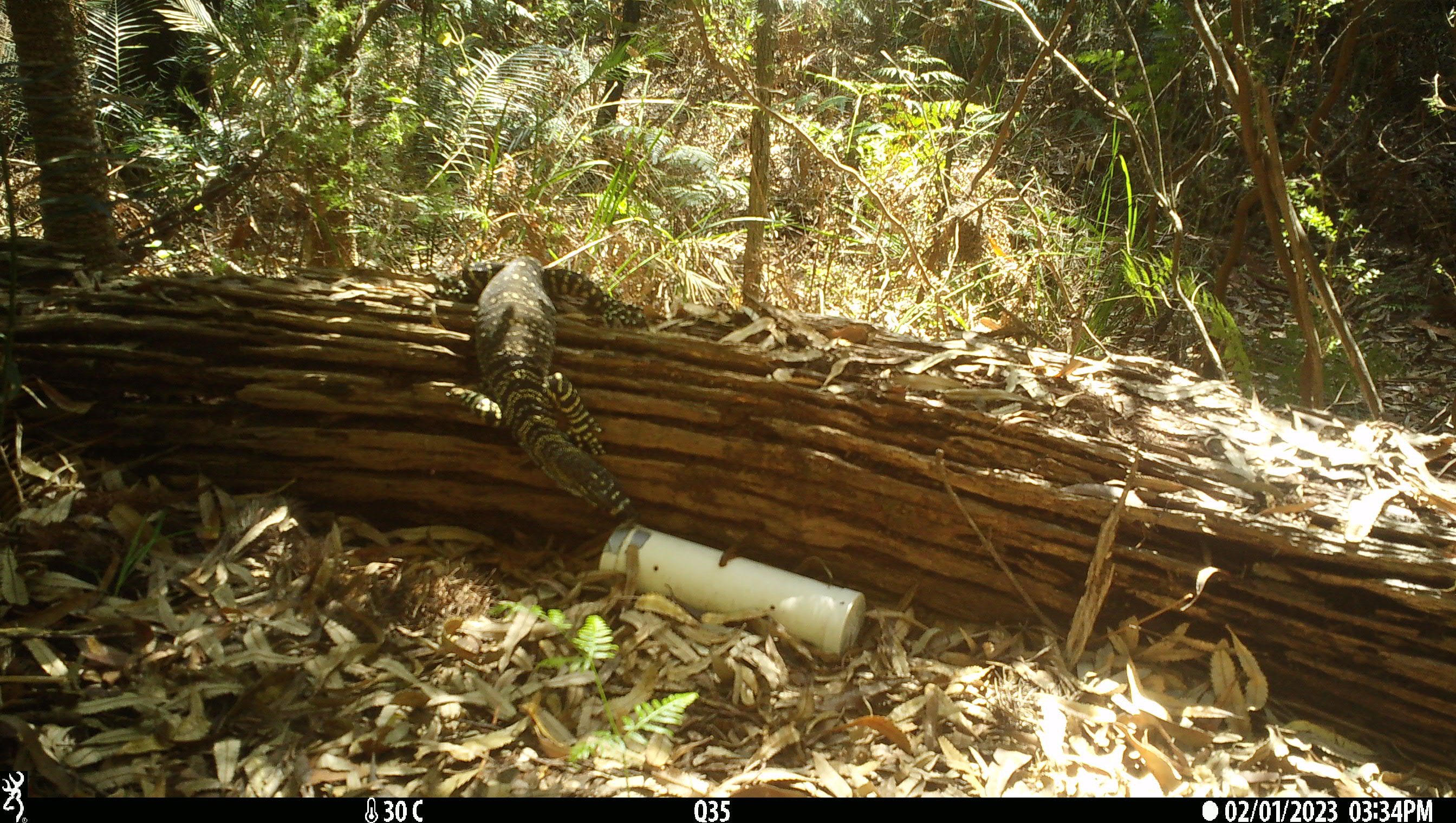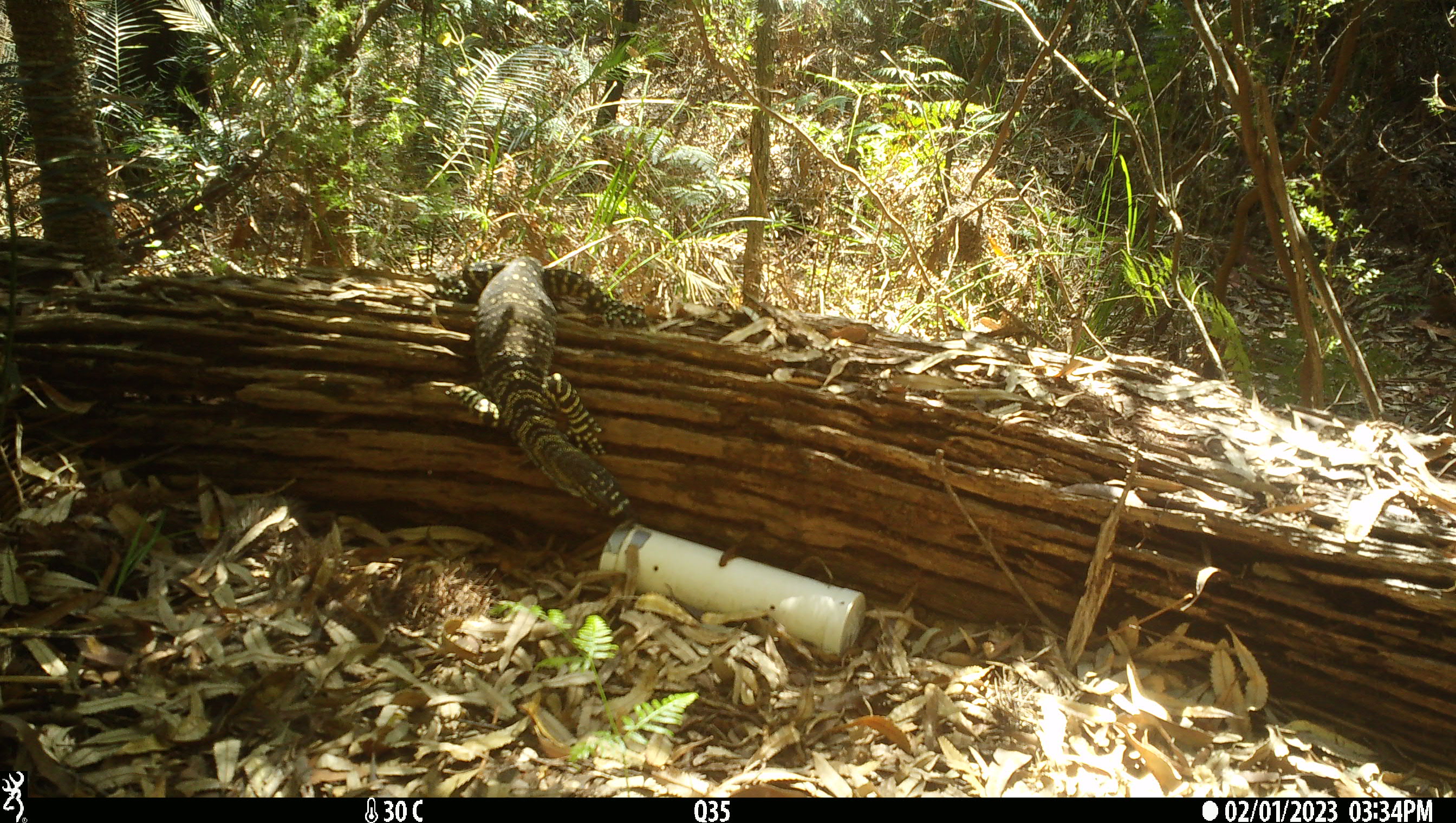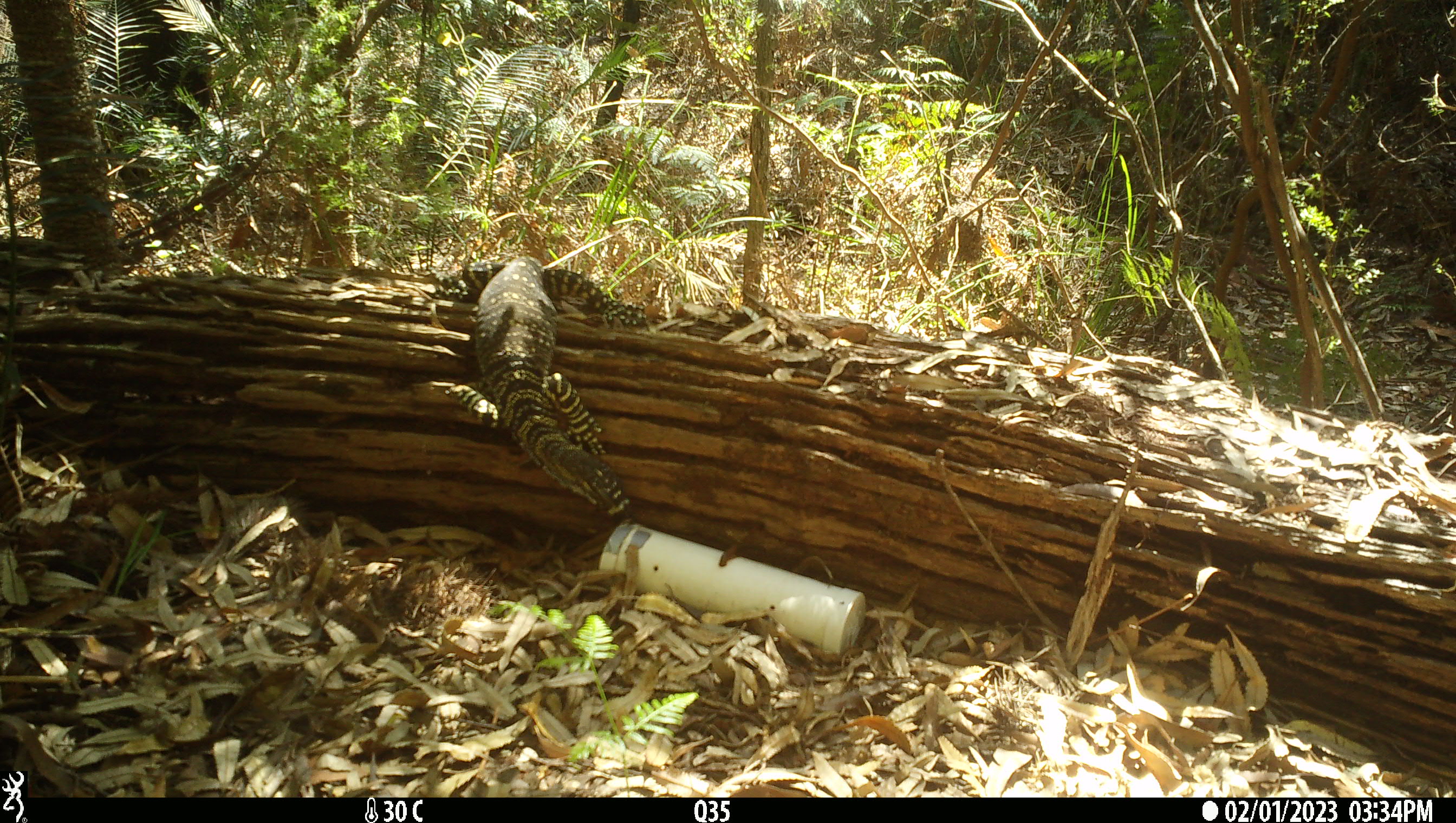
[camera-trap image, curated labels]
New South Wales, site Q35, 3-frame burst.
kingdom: Animalia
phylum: Chordata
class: Reptilia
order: Squamata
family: Varanidae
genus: Varanus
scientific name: Varanus varius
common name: lace monitor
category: goanna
Goanna (lace monitor) (Varanus varius).